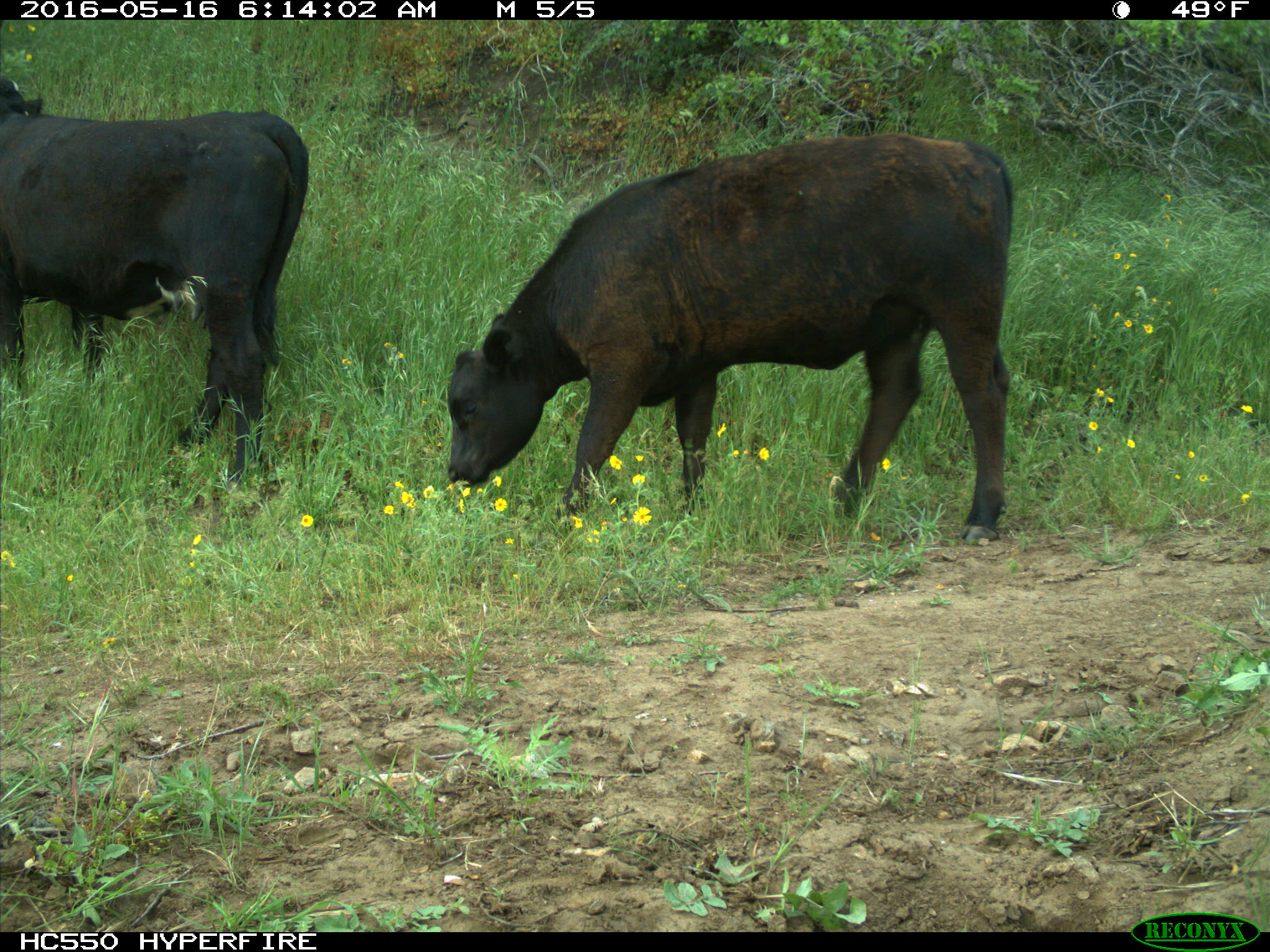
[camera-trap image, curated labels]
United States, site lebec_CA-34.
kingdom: Animalia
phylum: Chordata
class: Mammalia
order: Artiodactyla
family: Bovidae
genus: Bos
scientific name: Bos taurus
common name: domestic cow